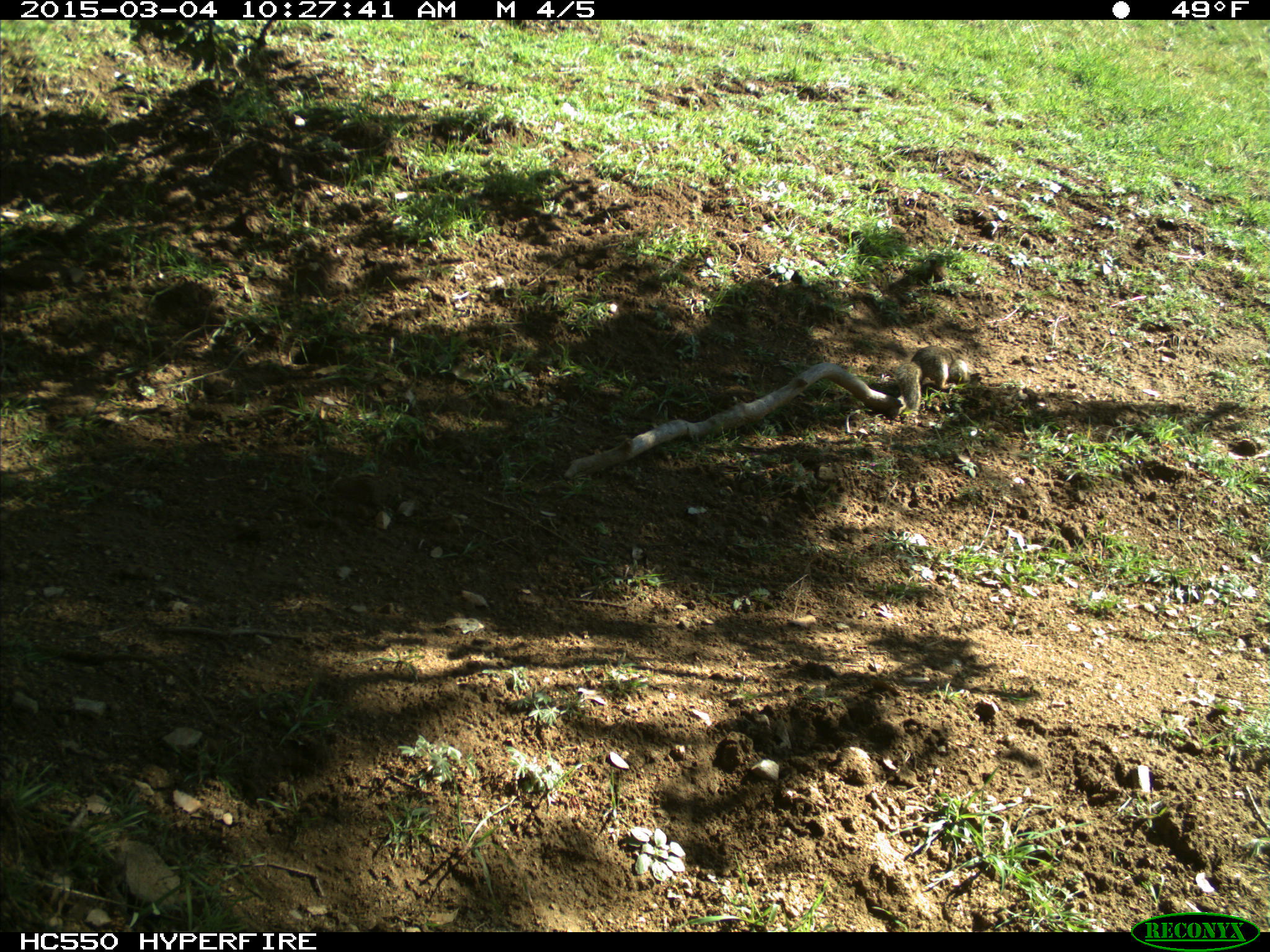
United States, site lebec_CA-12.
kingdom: Animalia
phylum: Chordata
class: Mammalia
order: Rodentia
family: Sciuridae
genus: Otospermophilus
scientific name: Otospermophilus beecheyi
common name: california ground squirrel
Otospermophilus beecheyi (california ground squirrel).